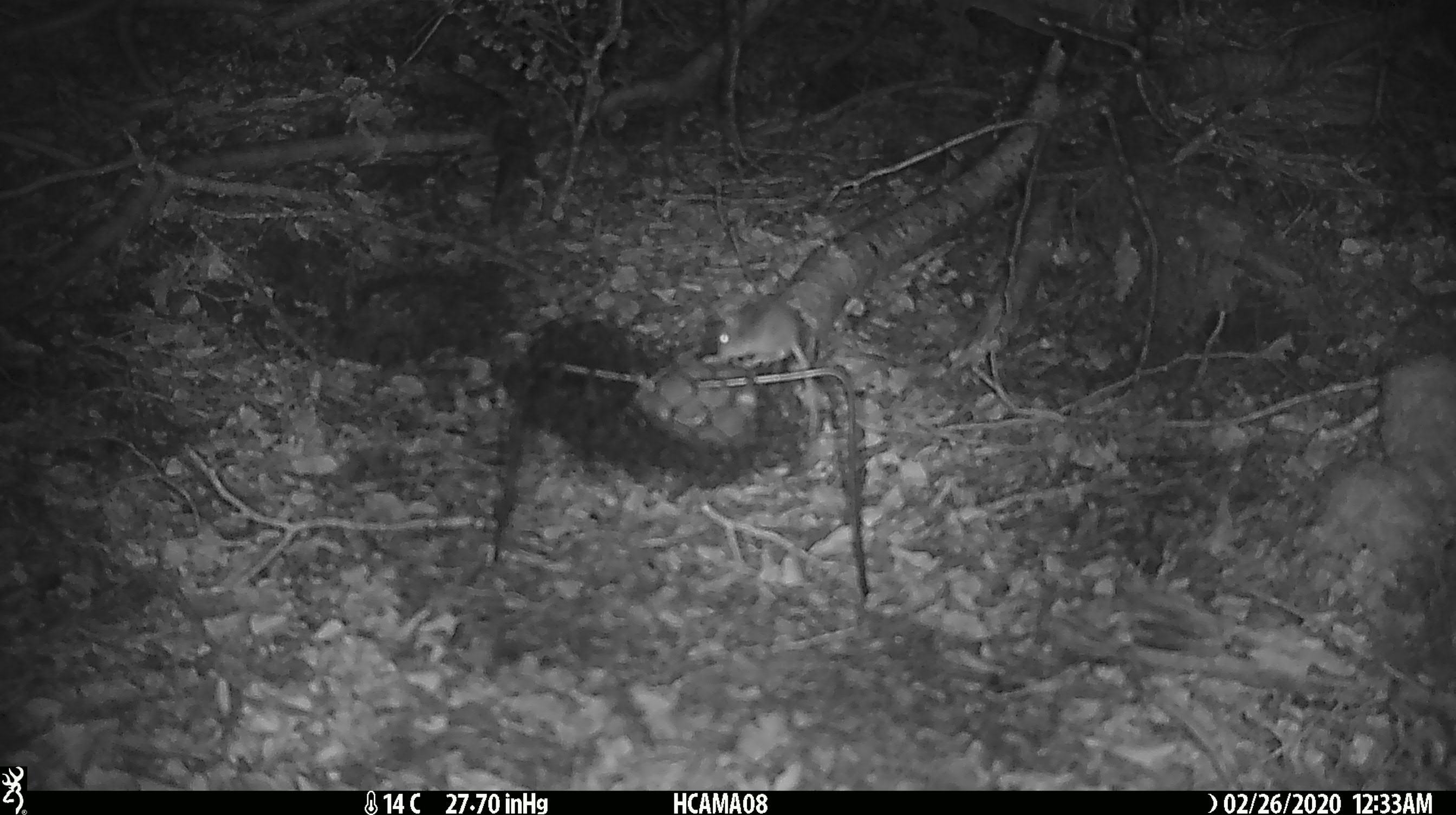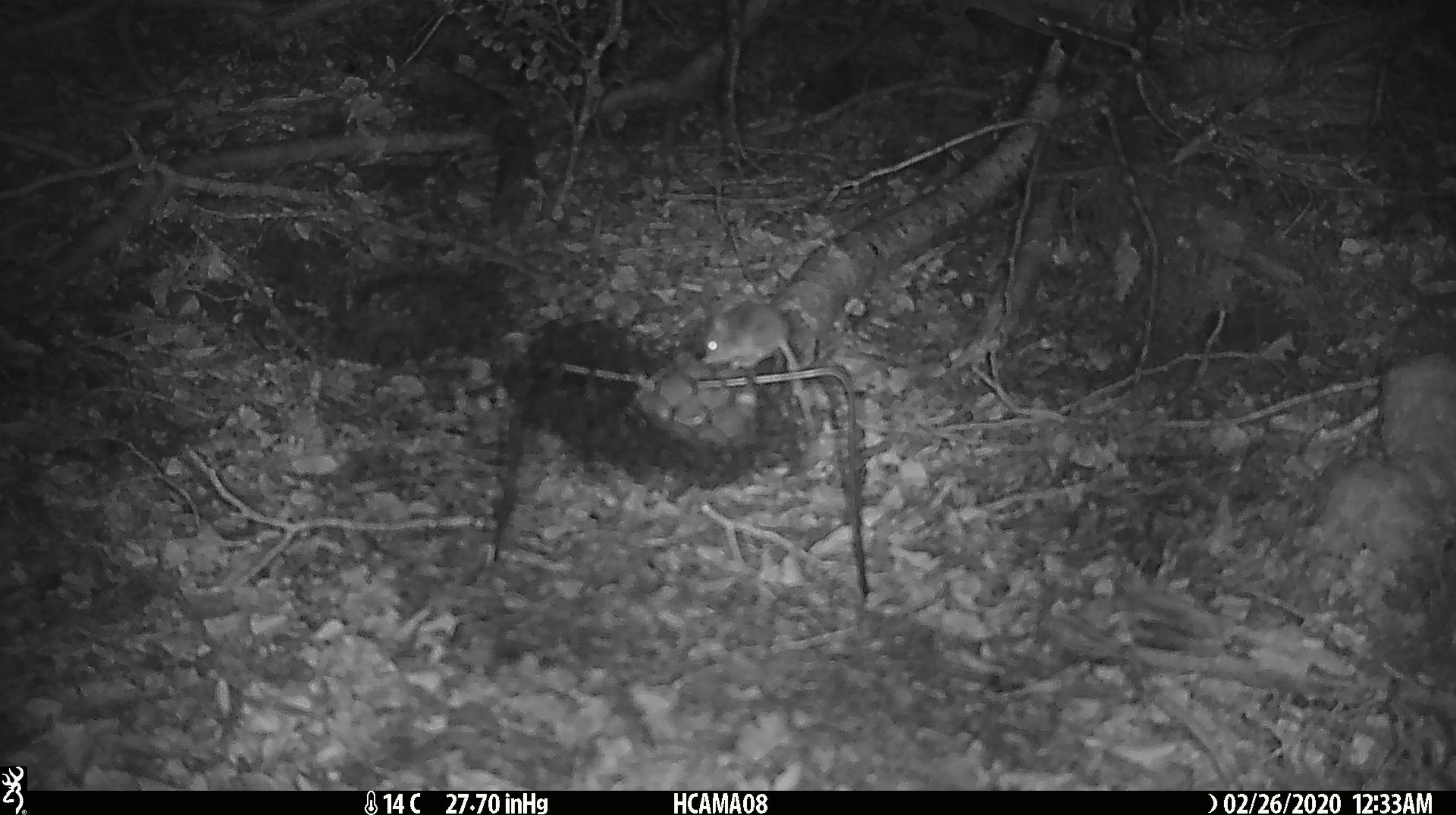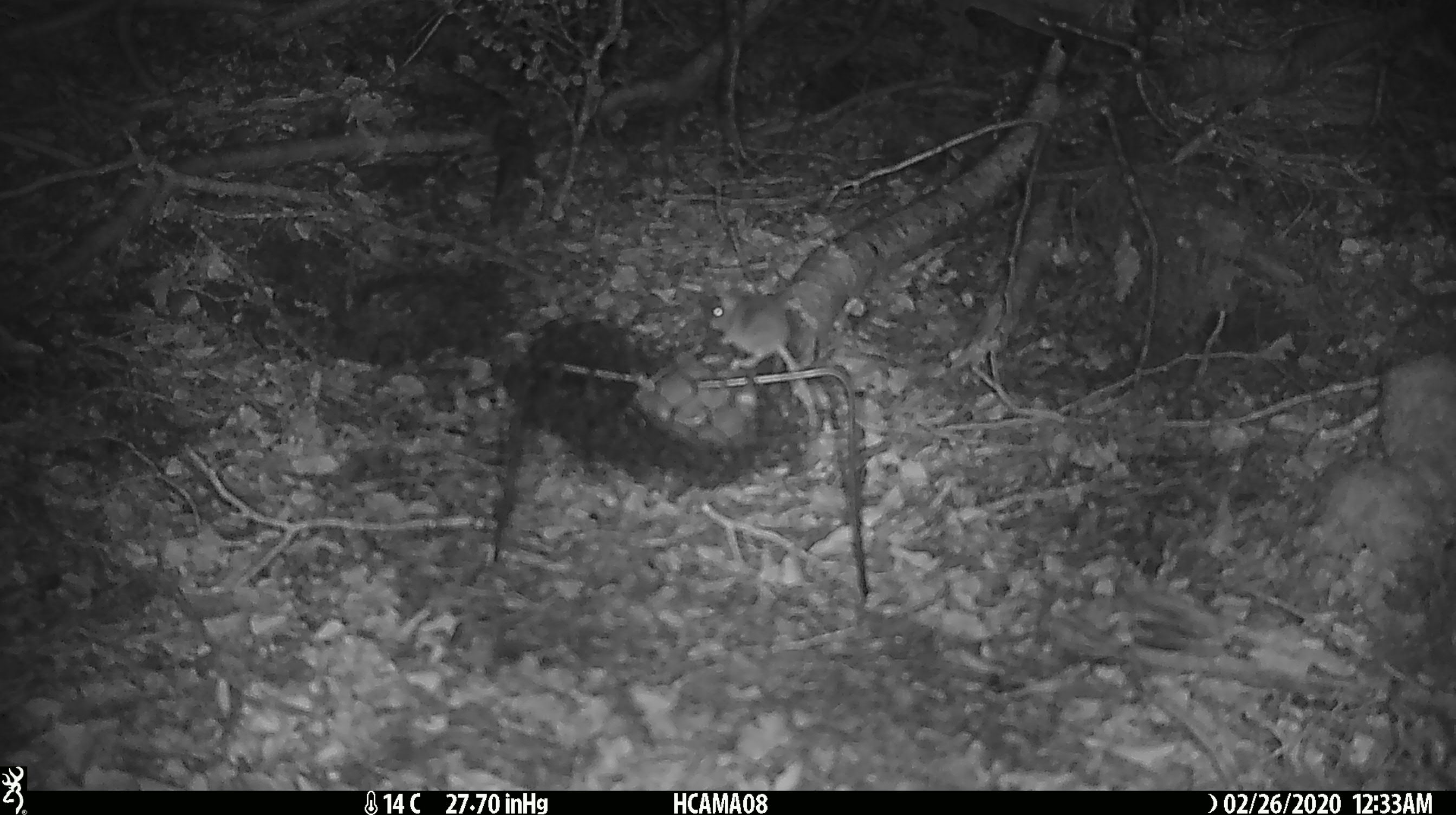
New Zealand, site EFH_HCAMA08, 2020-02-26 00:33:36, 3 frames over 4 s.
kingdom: Animalia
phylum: Chordata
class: Mammalia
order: Rodentia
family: Muridae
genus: Mus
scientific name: Mus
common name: mouse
Mouse (Mus).